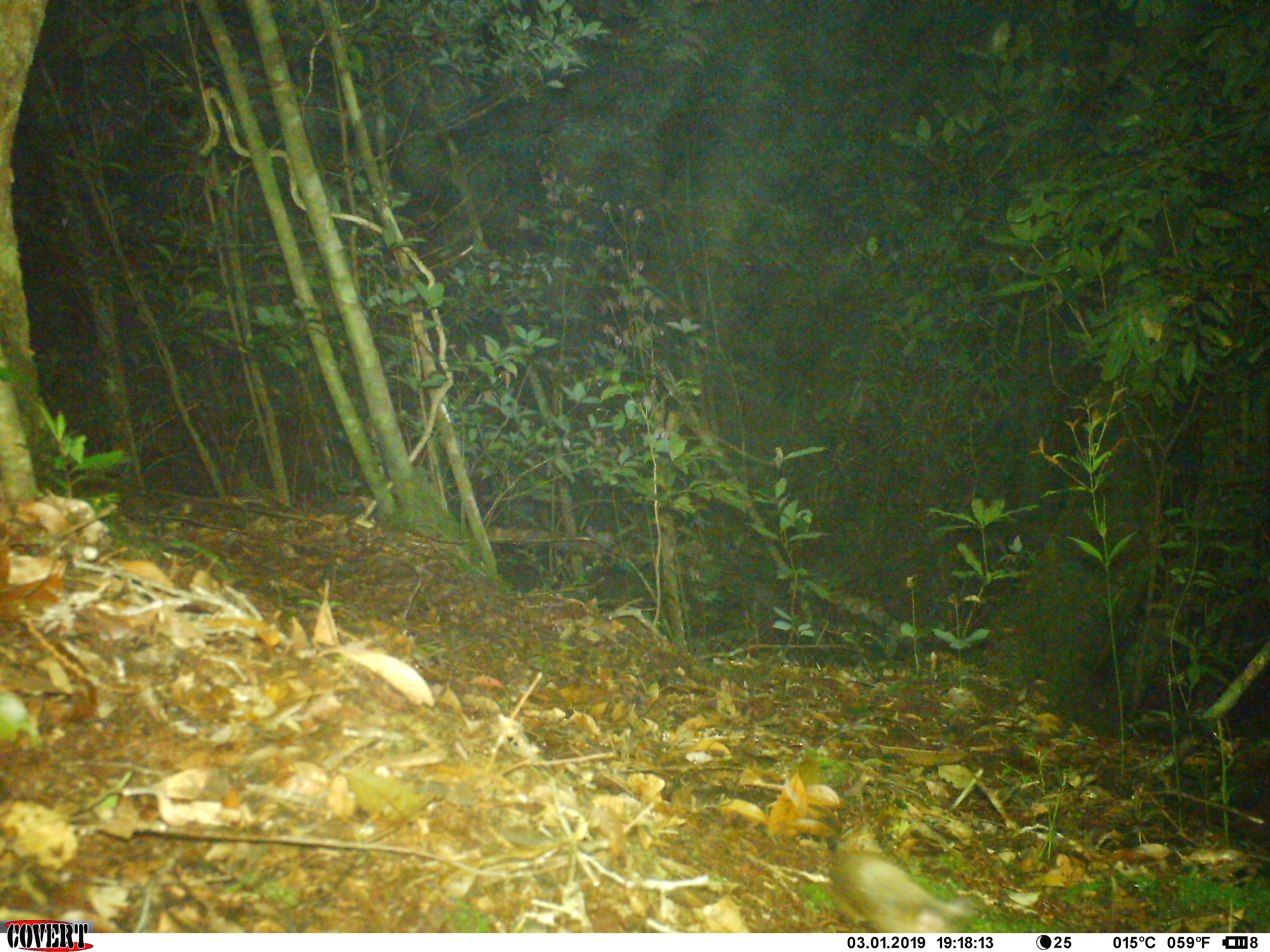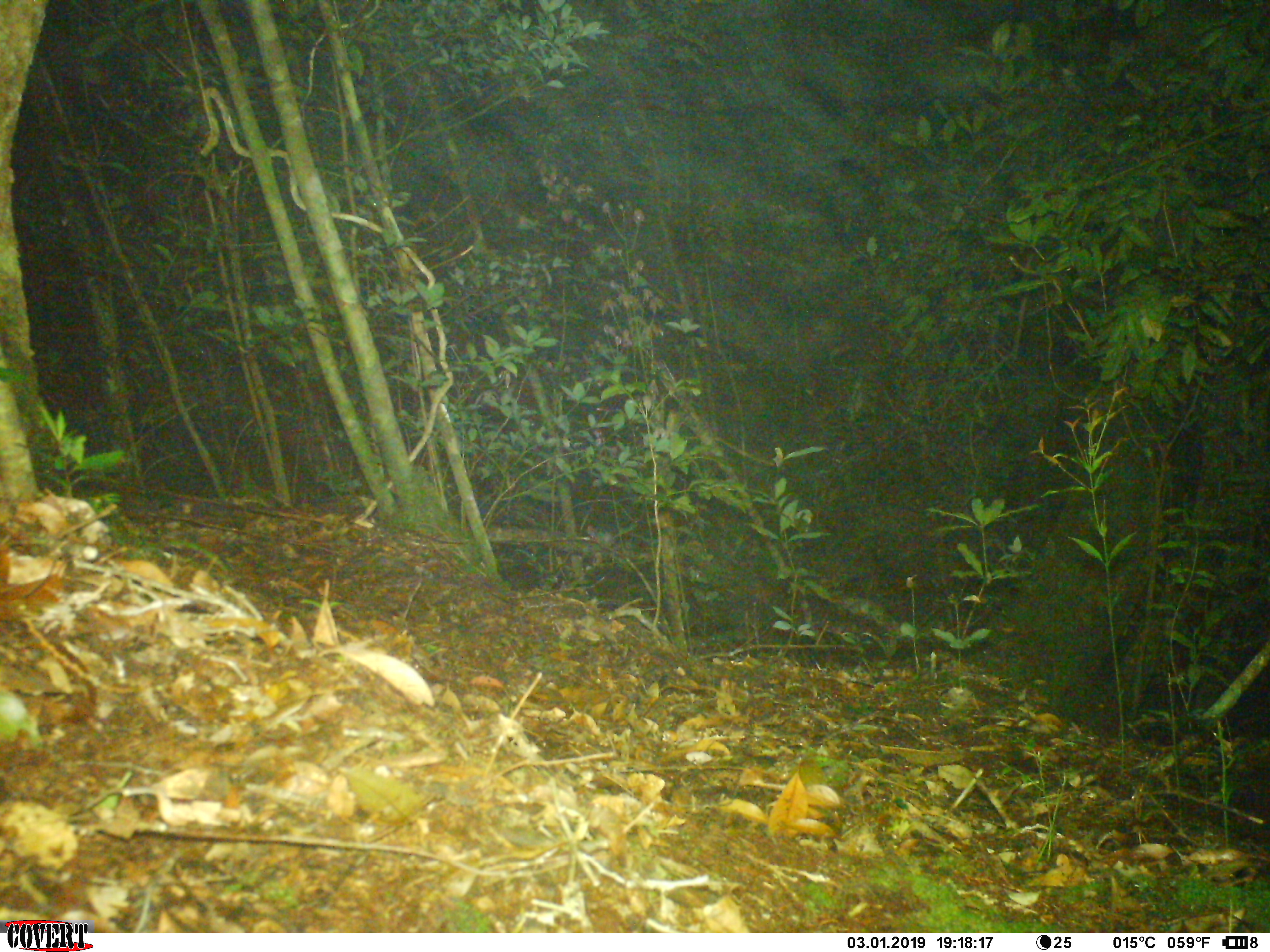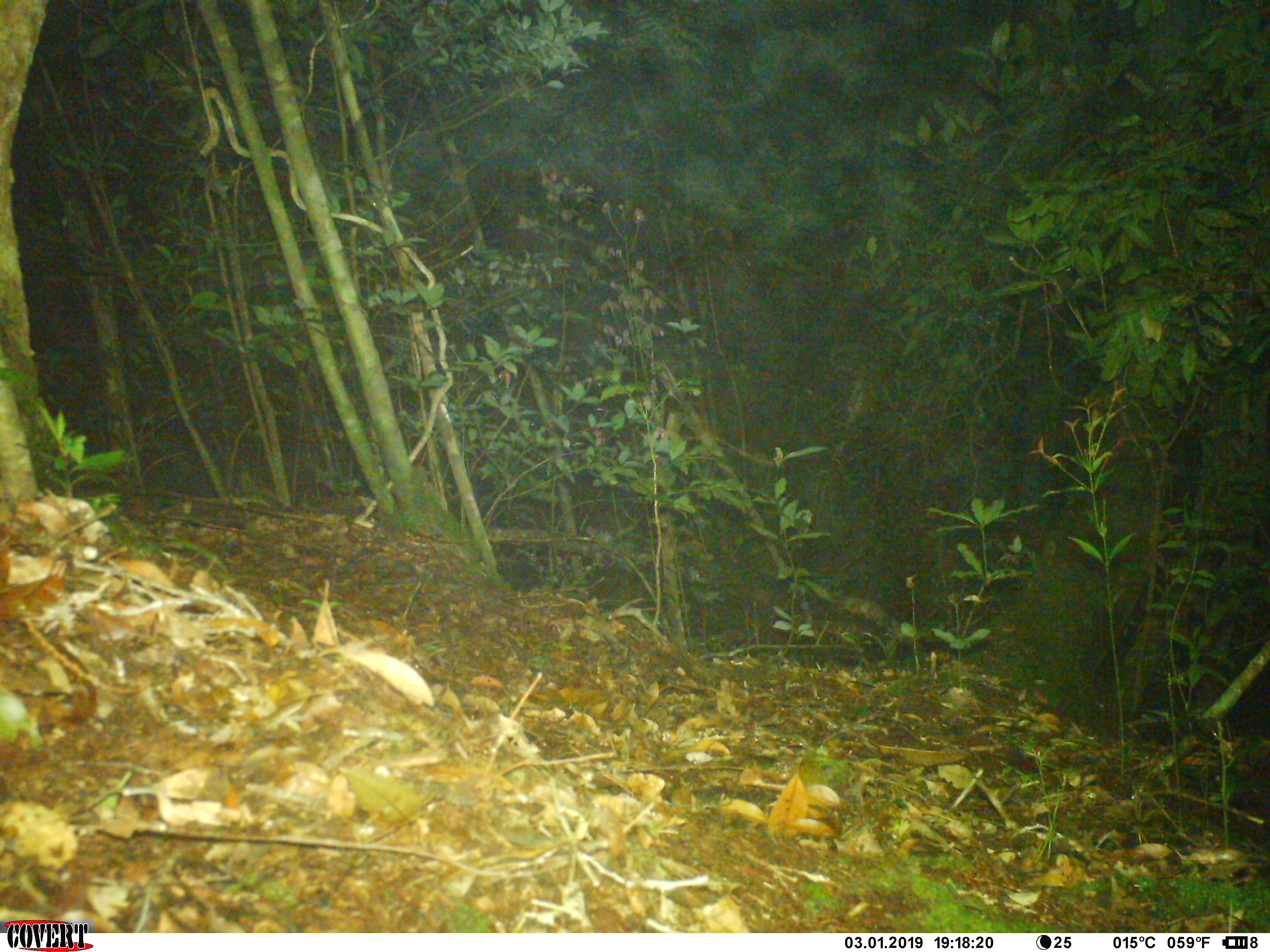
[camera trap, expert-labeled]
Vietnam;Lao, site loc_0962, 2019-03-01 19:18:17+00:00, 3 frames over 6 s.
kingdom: Animalia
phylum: Chordata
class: Mammalia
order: Rodentia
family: Muridae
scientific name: Muridae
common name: old-world mice and rats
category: unidentified murid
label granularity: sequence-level